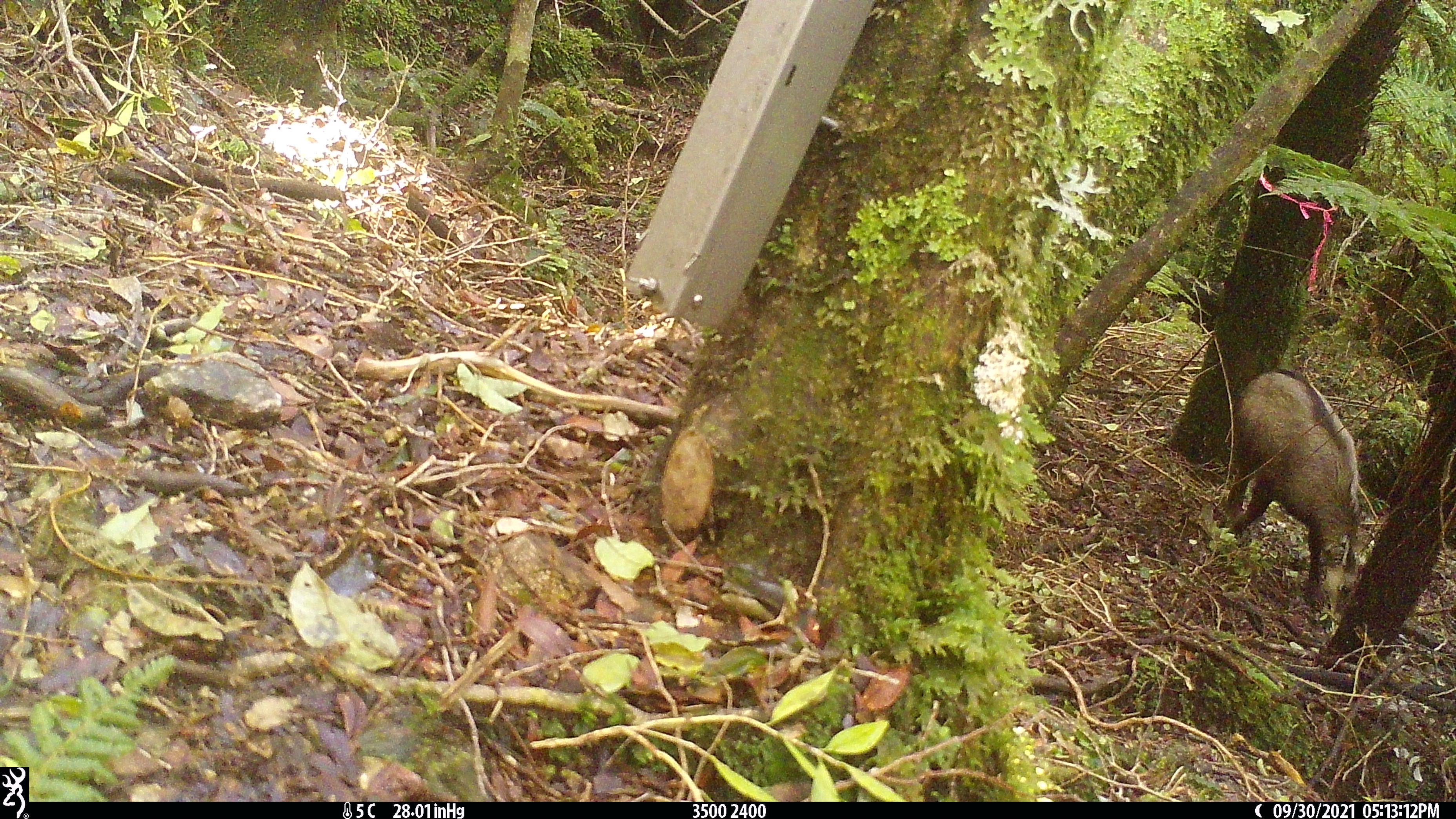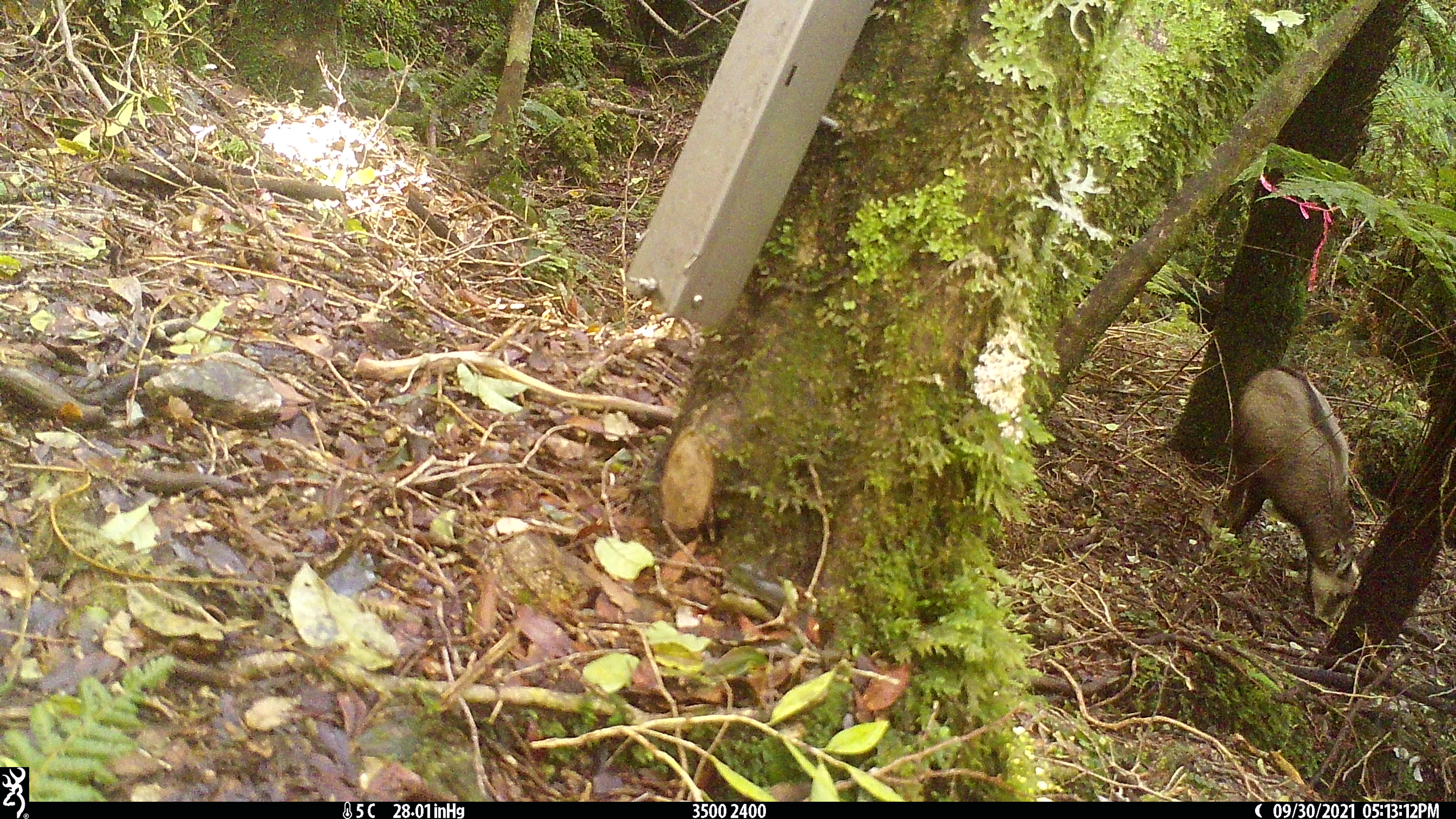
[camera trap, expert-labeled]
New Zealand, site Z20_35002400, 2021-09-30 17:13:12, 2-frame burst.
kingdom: Animalia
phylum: Chordata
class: Mammalia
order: Artiodactyla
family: Bovidae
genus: Rupicapra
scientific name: Rupicapra rupicapra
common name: alpine chamois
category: chamois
Chamois (alpine chamois) (Rupicapra rupicapra).